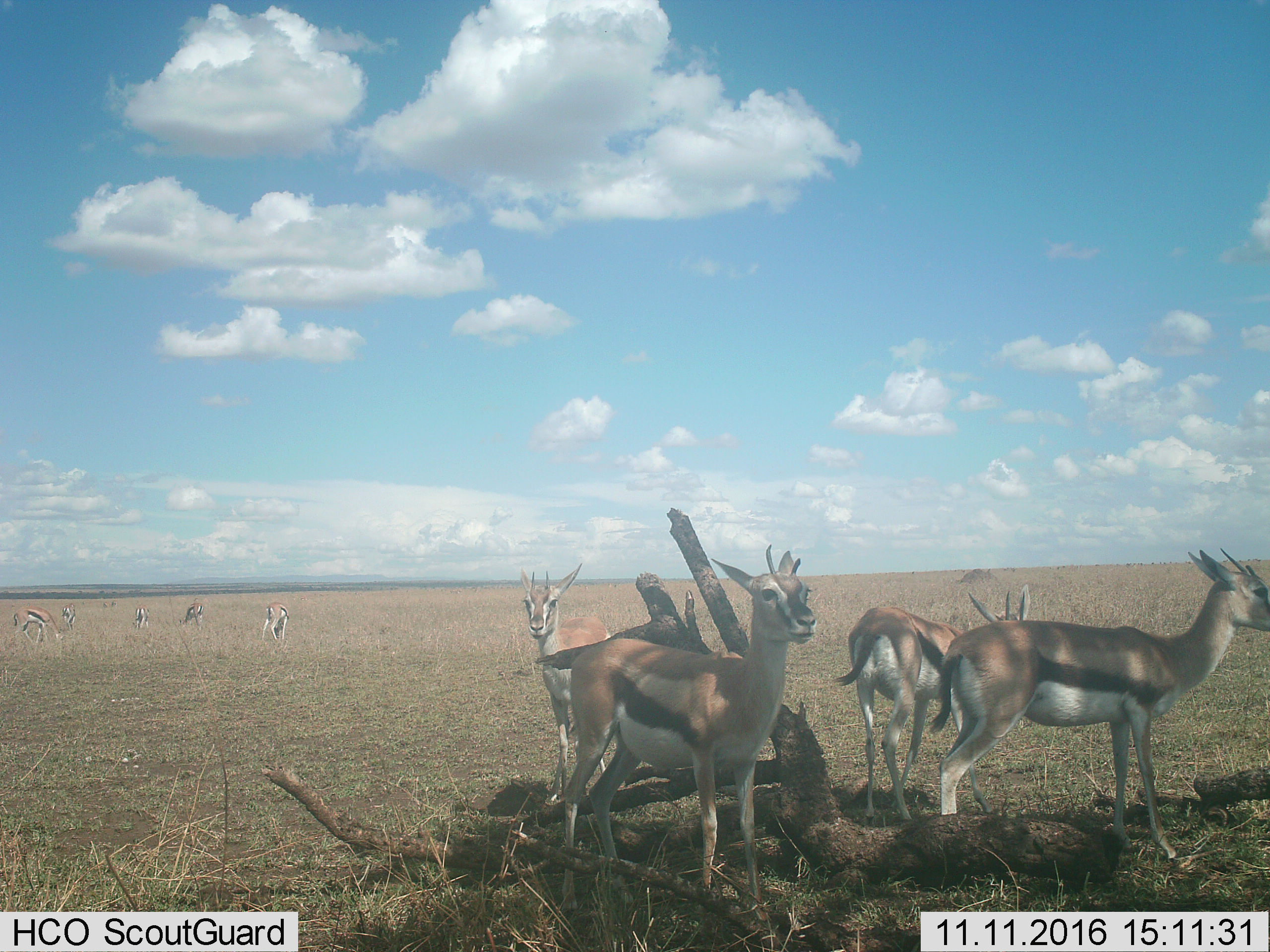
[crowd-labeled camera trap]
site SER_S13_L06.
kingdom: Animalia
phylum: Chordata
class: Mammalia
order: Artiodactyla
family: Bovidae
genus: Eudorcas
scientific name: Eudorcas thomsonii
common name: thomson's gazelle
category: gazellethomsons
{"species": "gazellethomsons (thomson's gazelle) (Eudorcas thomsonii)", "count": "9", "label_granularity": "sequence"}